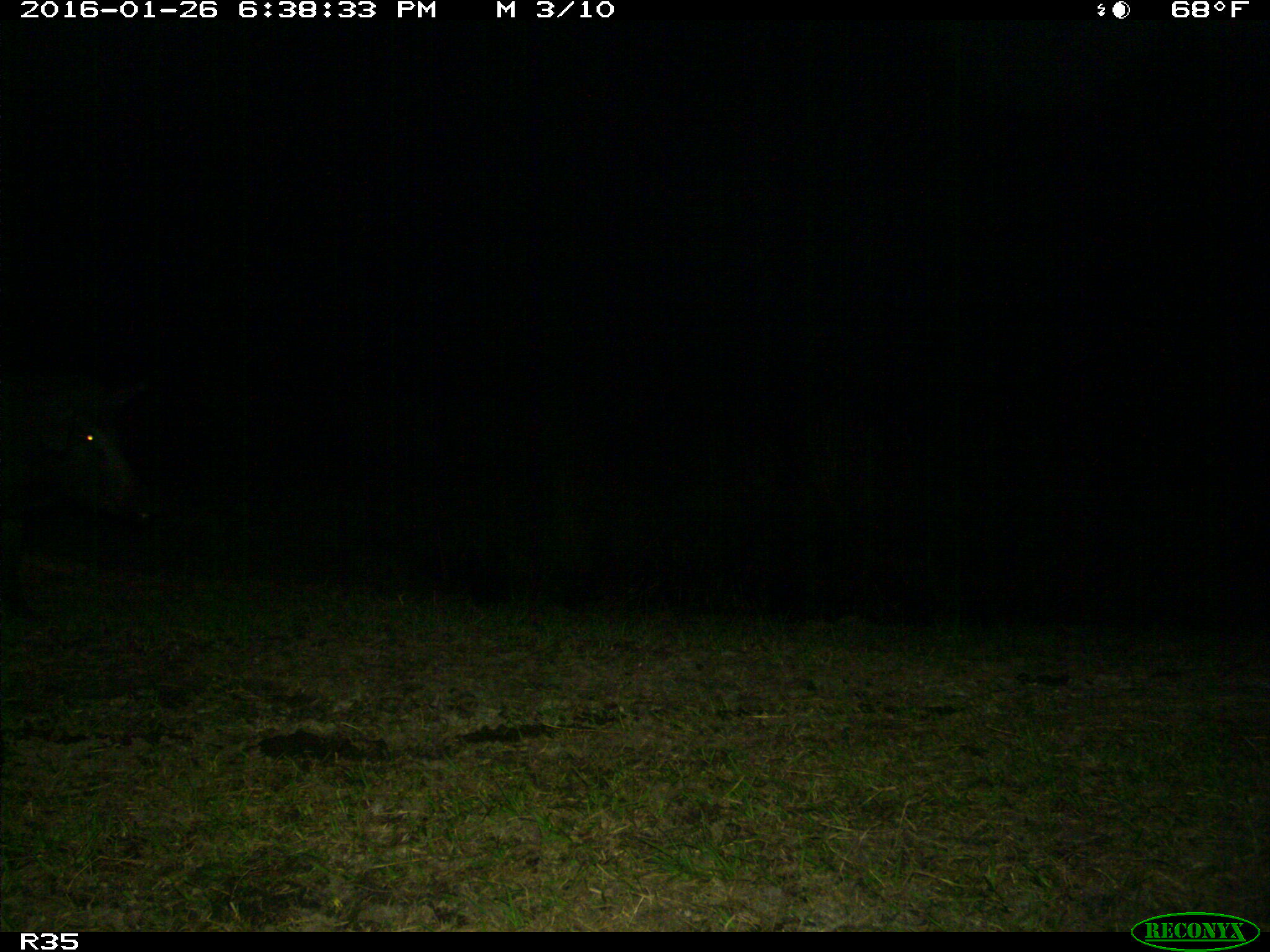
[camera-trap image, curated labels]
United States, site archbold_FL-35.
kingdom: Animalia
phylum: Chordata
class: Mammalia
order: Artiodactyla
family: Suidae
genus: Sus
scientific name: Sus scrofa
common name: wild boar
Sus scrofa (wild boar).